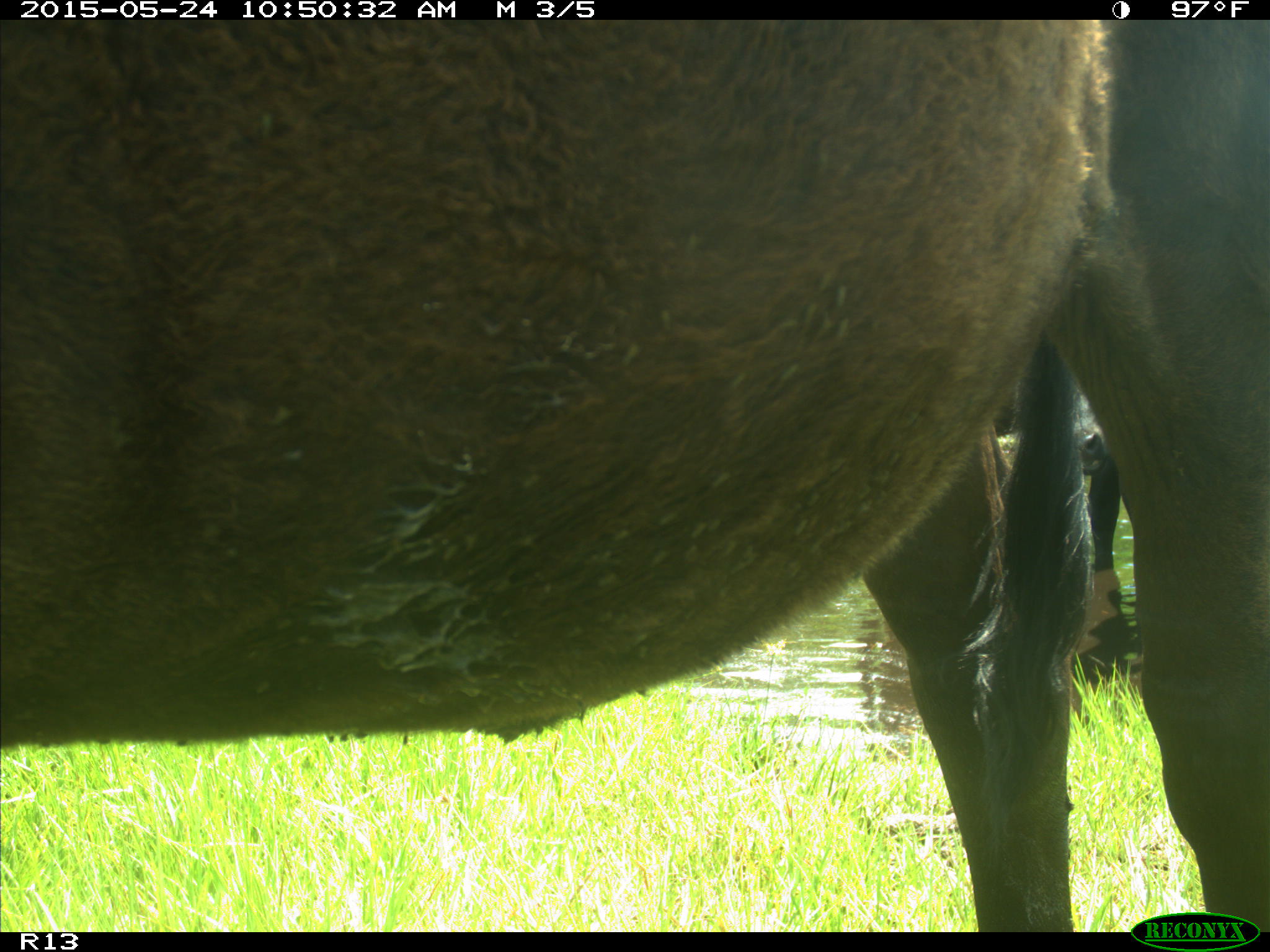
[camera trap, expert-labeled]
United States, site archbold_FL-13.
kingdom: Animalia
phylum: Chordata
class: Mammalia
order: Artiodactyla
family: Bovidae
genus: Bos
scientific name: Bos taurus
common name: domestic cow